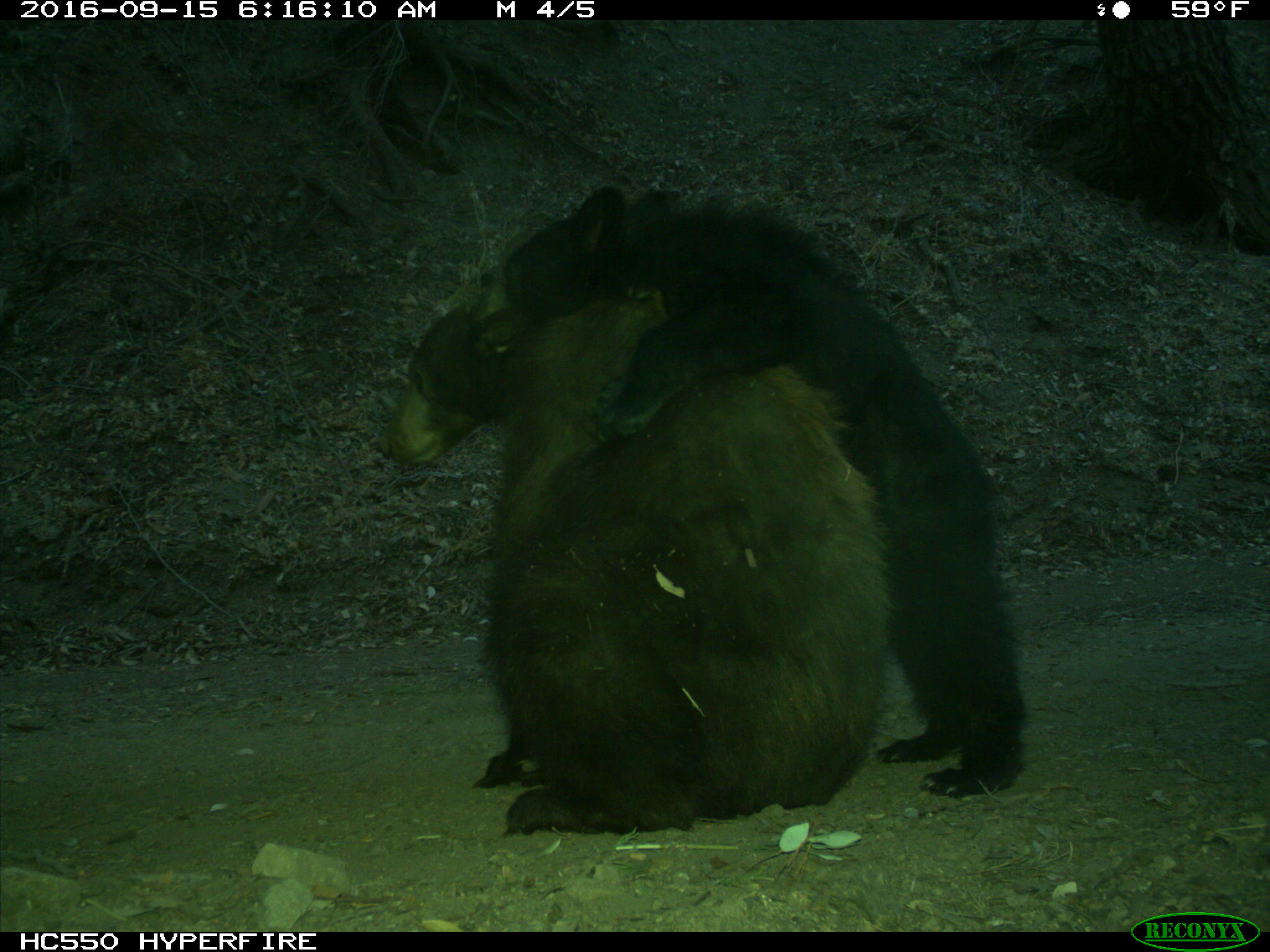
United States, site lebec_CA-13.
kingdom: Animalia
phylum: Chordata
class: Mammalia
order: Carnivora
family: Ursidae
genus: Ursus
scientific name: Ursus americanus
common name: american black bear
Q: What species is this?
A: Ursus americanus (american black bear).